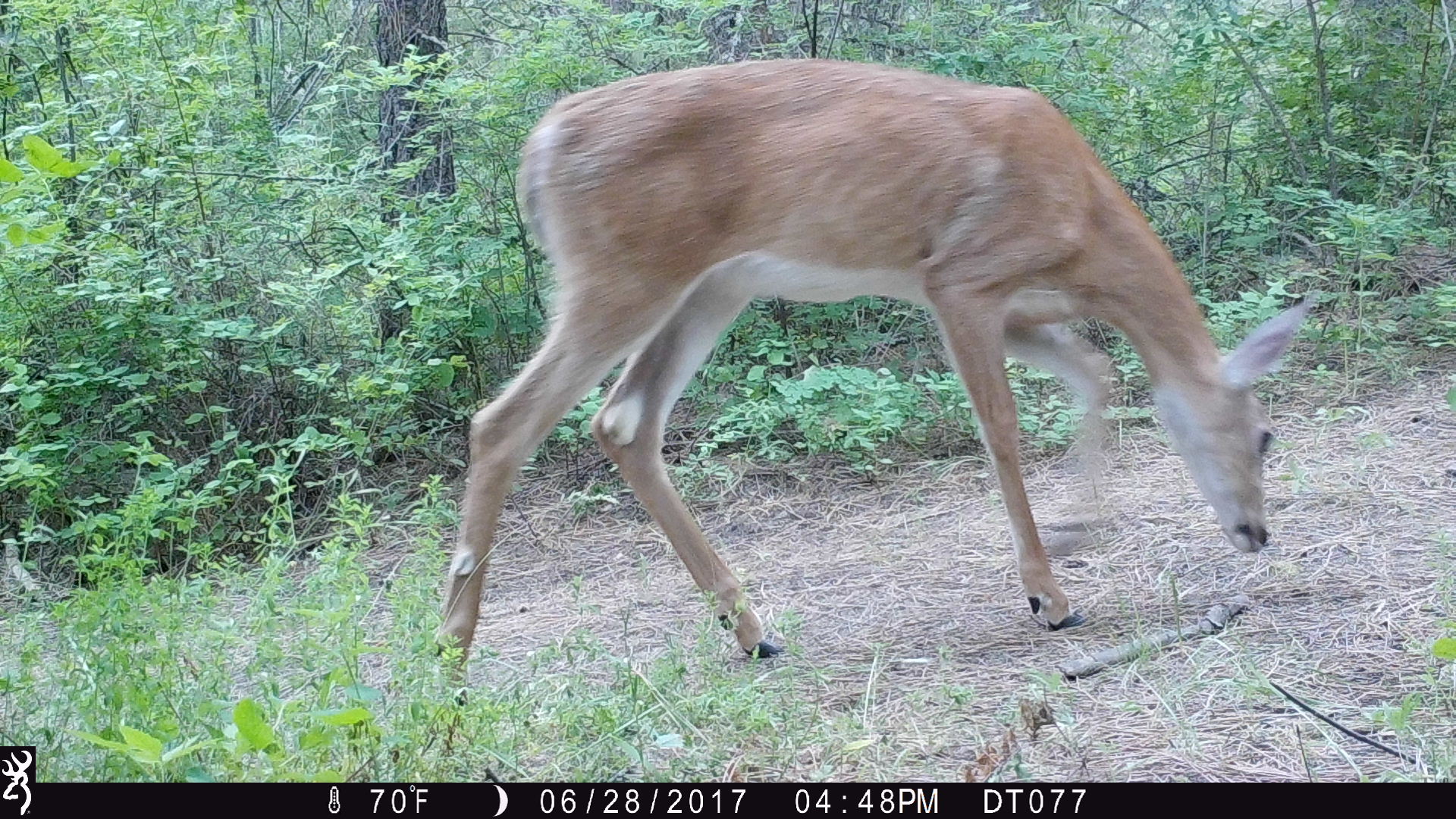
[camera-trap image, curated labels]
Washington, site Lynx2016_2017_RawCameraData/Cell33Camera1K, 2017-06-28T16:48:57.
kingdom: Animalia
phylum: Chordata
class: Mammalia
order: Artiodactyla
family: Cervidae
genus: Odocoileus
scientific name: Odocoileus virginianus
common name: white-tailed deer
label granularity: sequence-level